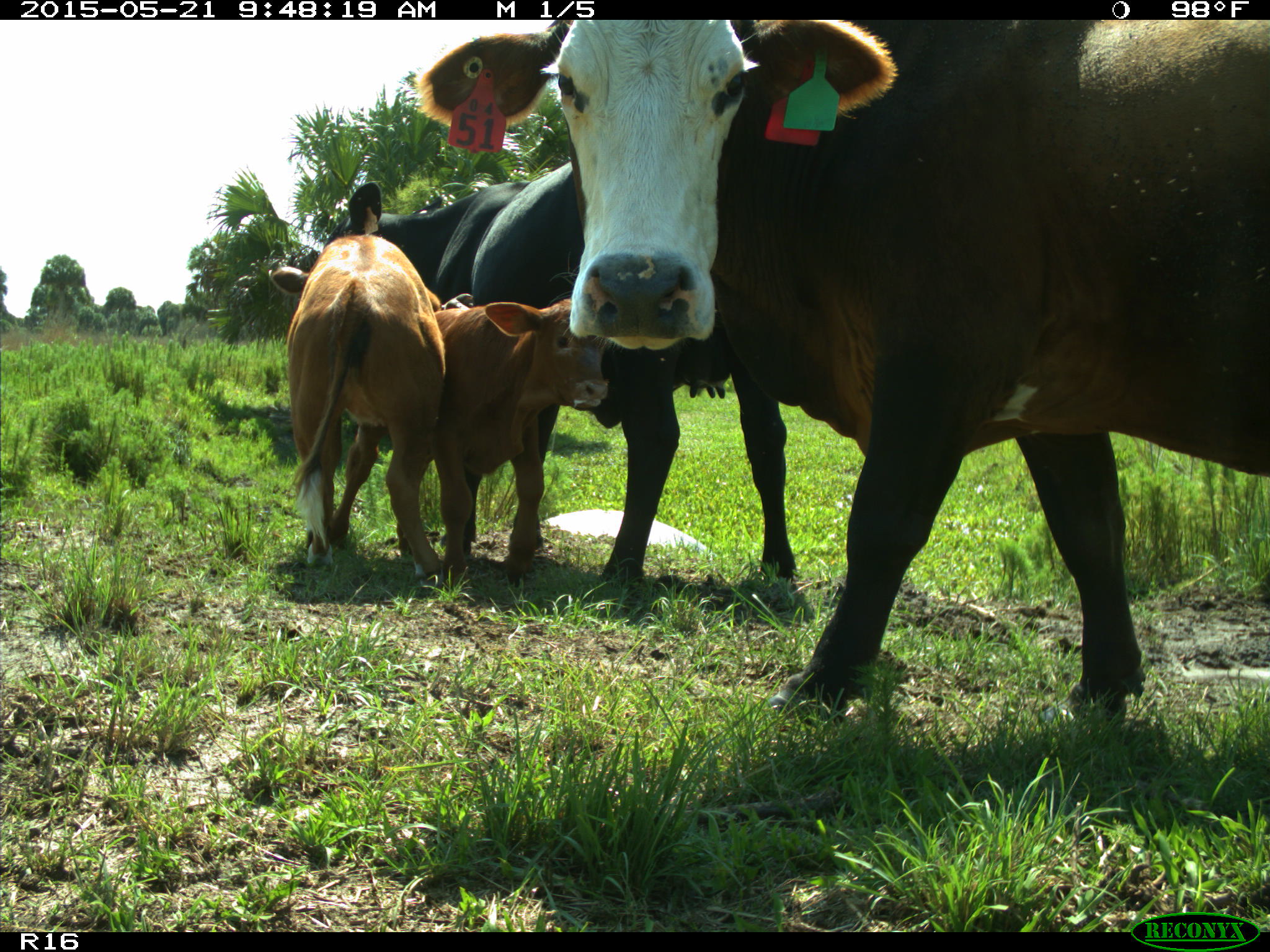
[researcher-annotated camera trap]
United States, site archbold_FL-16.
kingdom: Animalia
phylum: Chordata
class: Mammalia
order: Artiodactyla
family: Bovidae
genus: Bos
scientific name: Bos taurus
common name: domestic cow